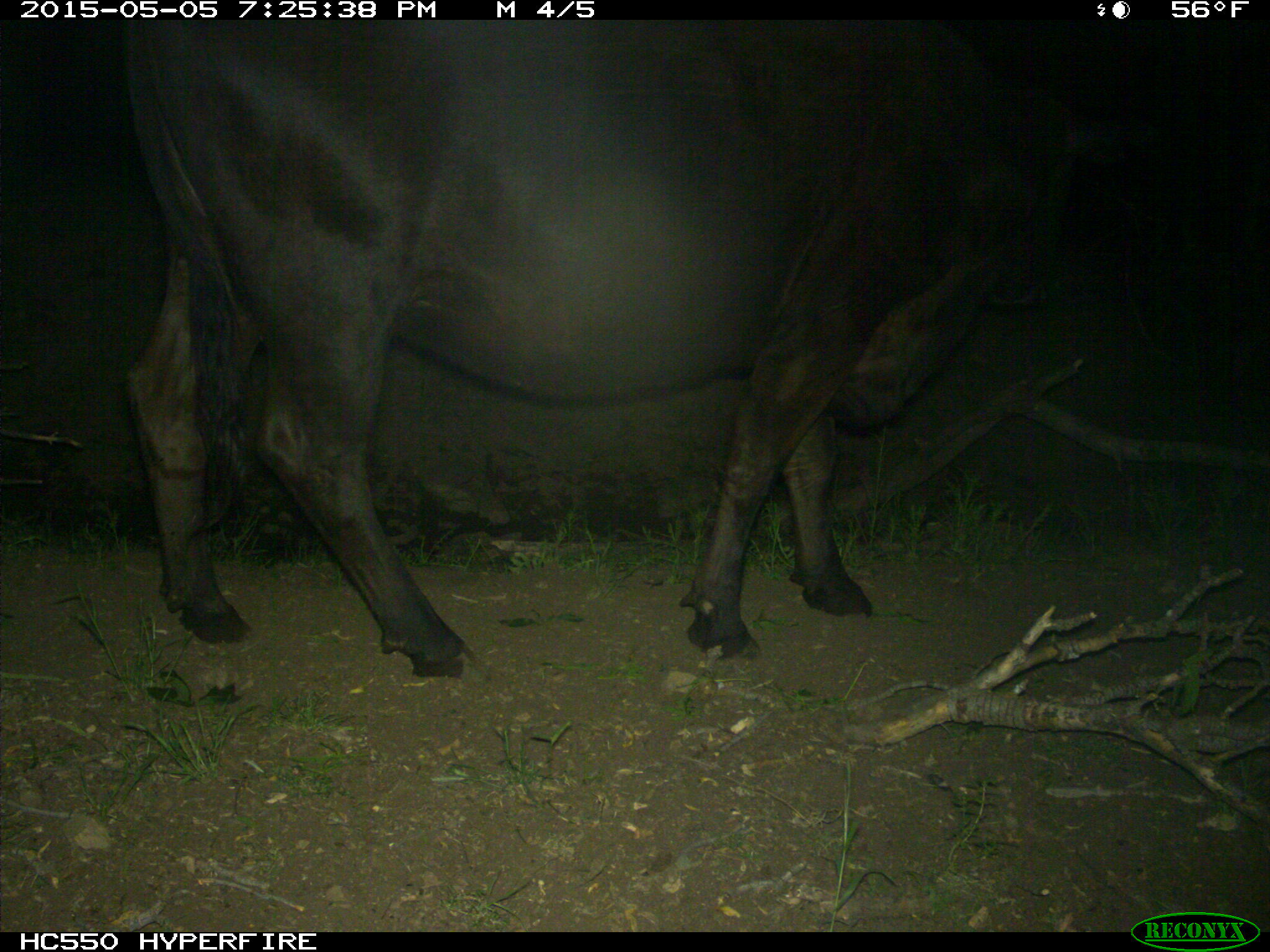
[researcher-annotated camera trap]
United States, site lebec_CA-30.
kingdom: Animalia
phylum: Chordata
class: Mammalia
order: Artiodactyla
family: Bovidae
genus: Bos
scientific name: Bos taurus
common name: domestic cow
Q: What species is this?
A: Bos taurus (domestic cow).